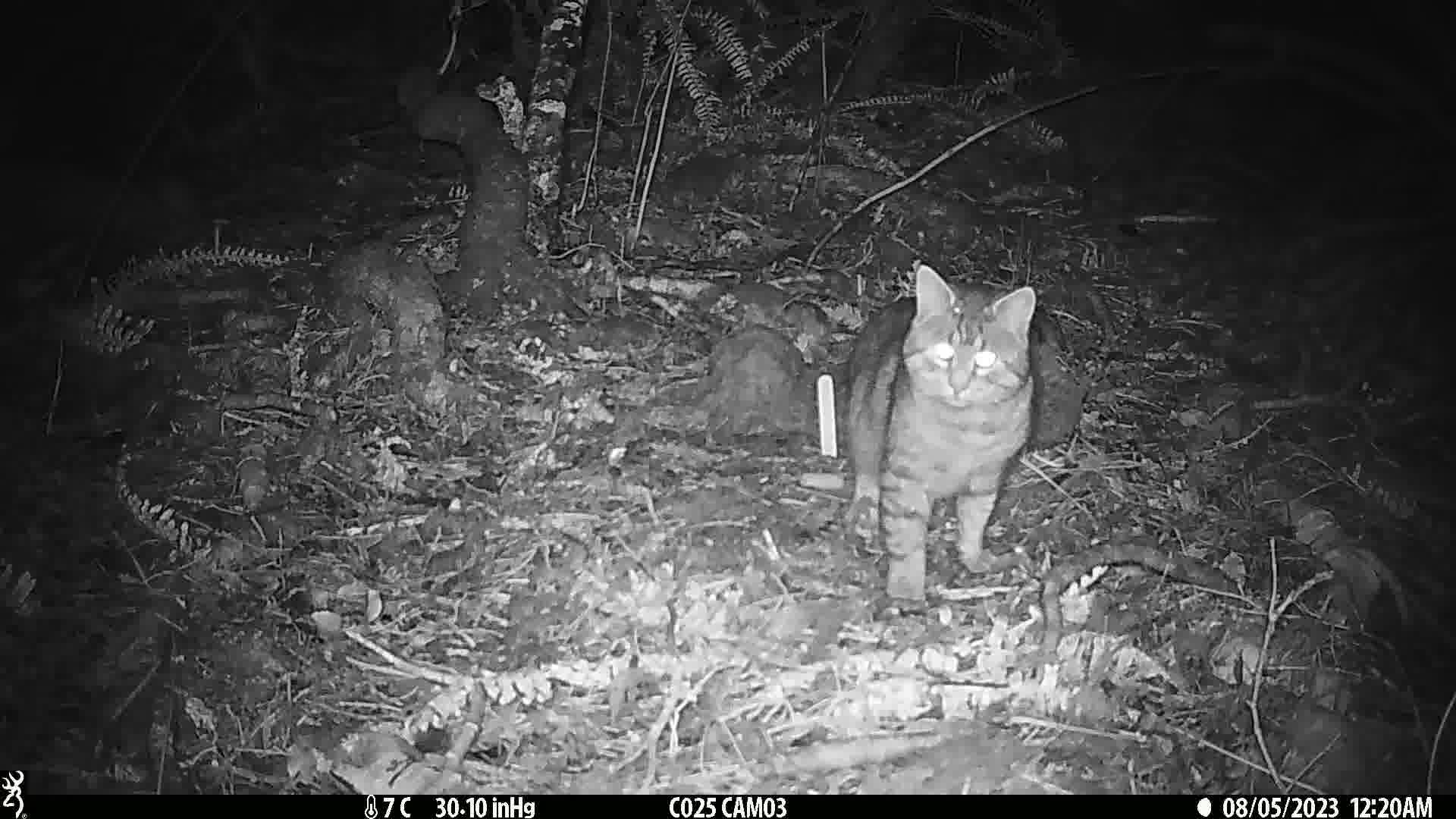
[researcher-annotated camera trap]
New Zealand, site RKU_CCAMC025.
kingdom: Animalia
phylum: Chordata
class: Mammalia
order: Carnivora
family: Felidae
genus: Felis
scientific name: Felis catus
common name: domestic cat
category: cat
Cat (domestic cat) (Felis catus).